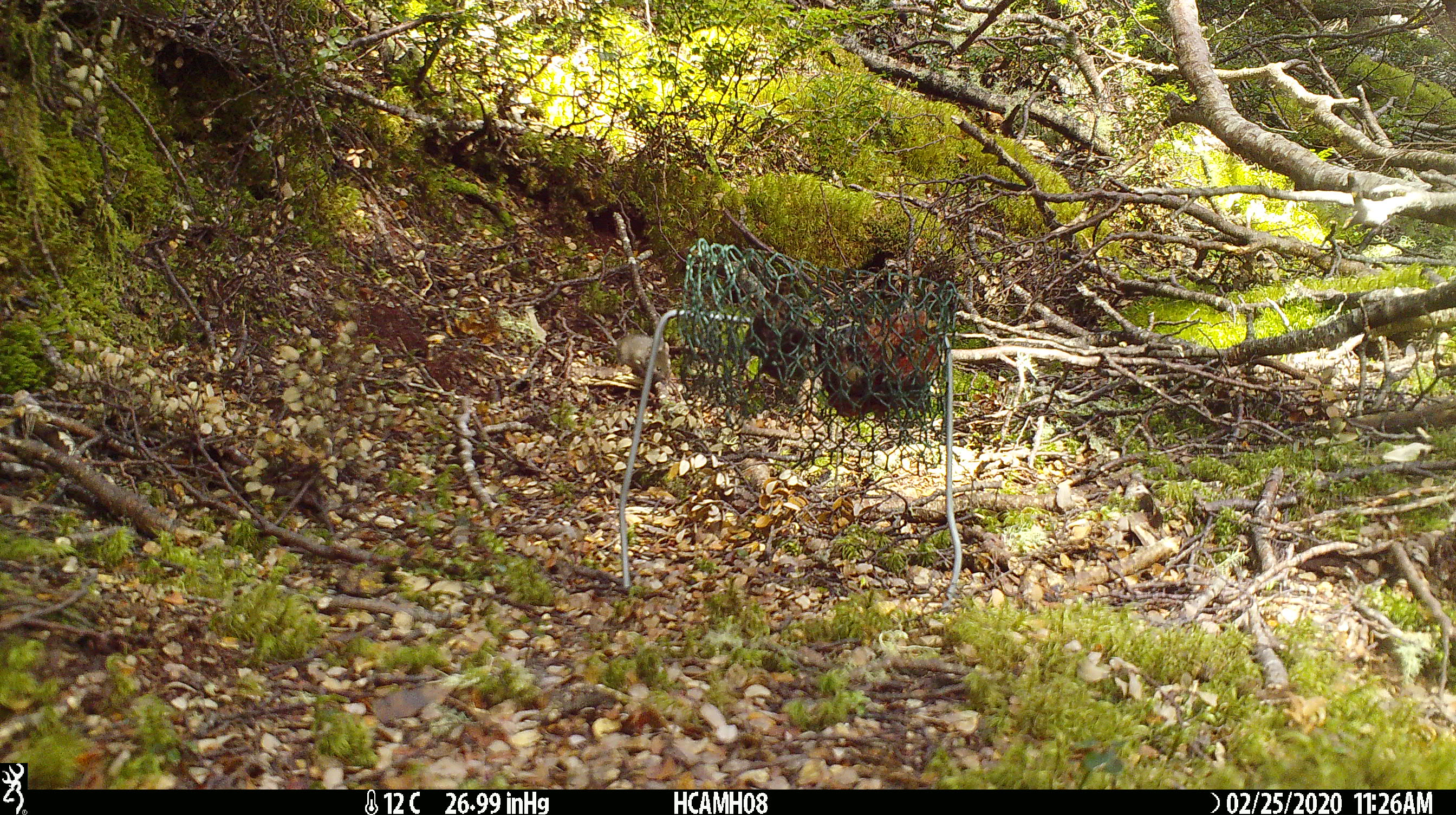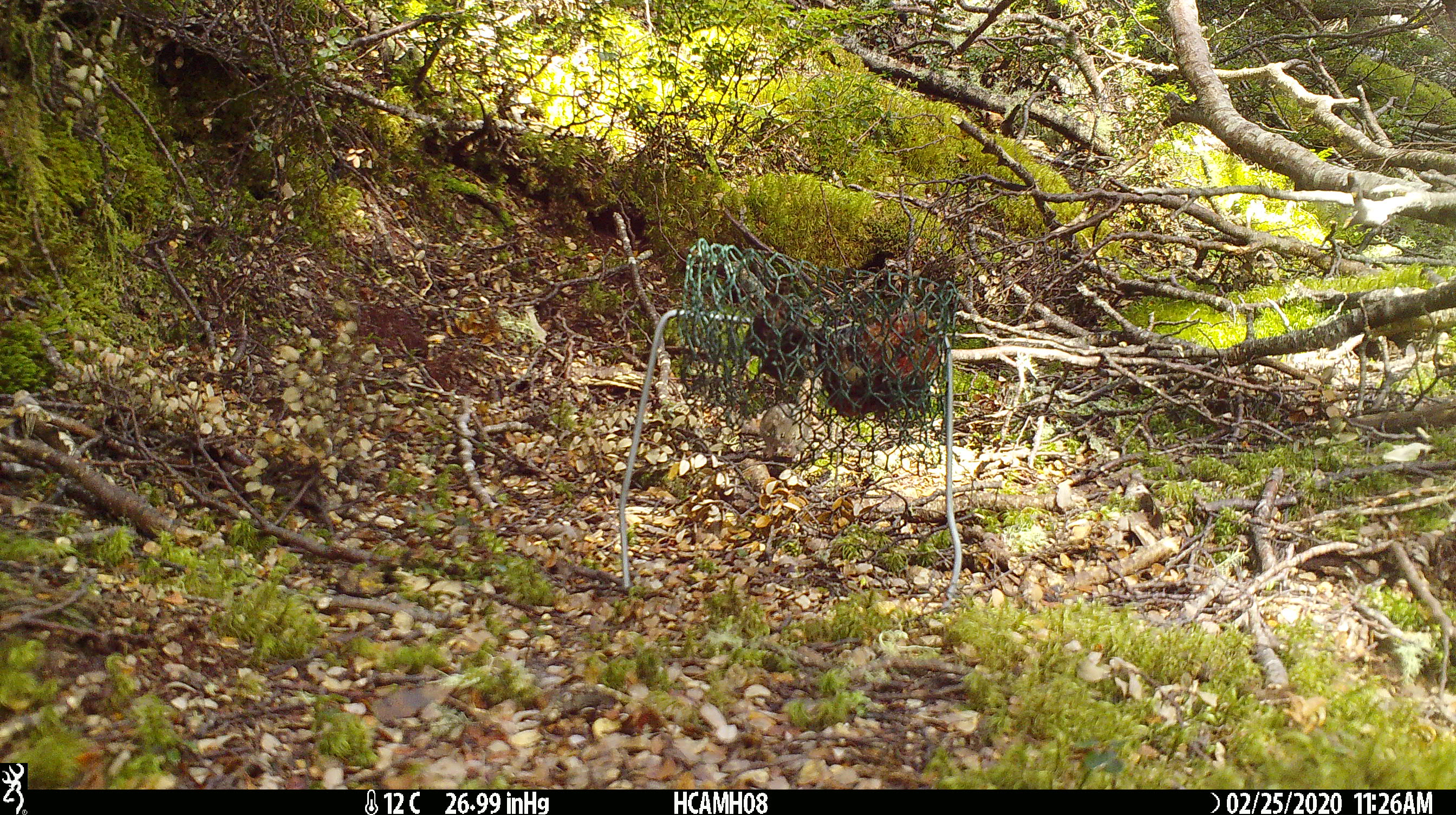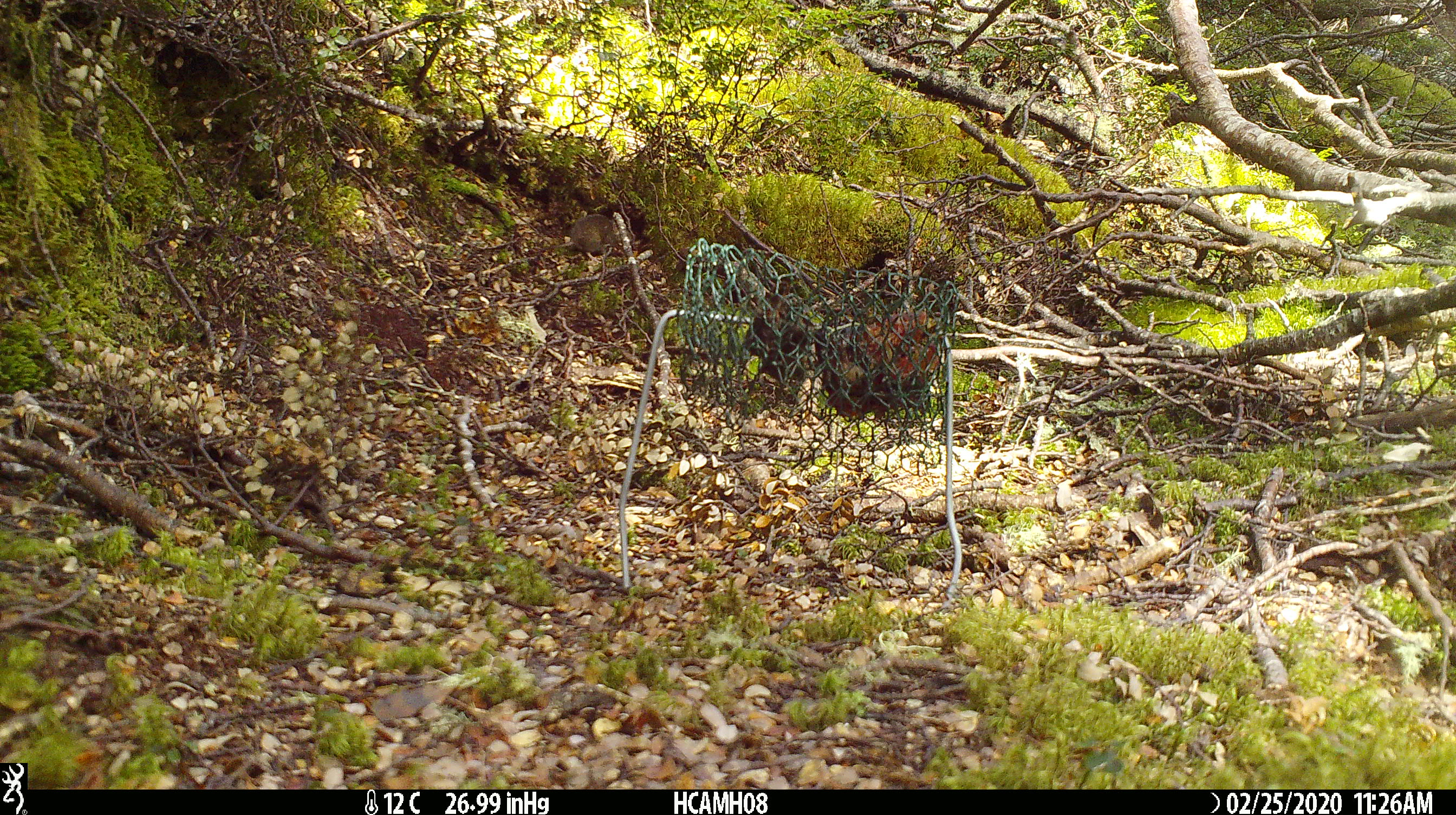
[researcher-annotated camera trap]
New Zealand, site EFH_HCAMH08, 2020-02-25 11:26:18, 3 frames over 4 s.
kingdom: Animalia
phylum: Chordata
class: Mammalia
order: Rodentia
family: Muridae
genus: Mus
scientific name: Mus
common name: mouse